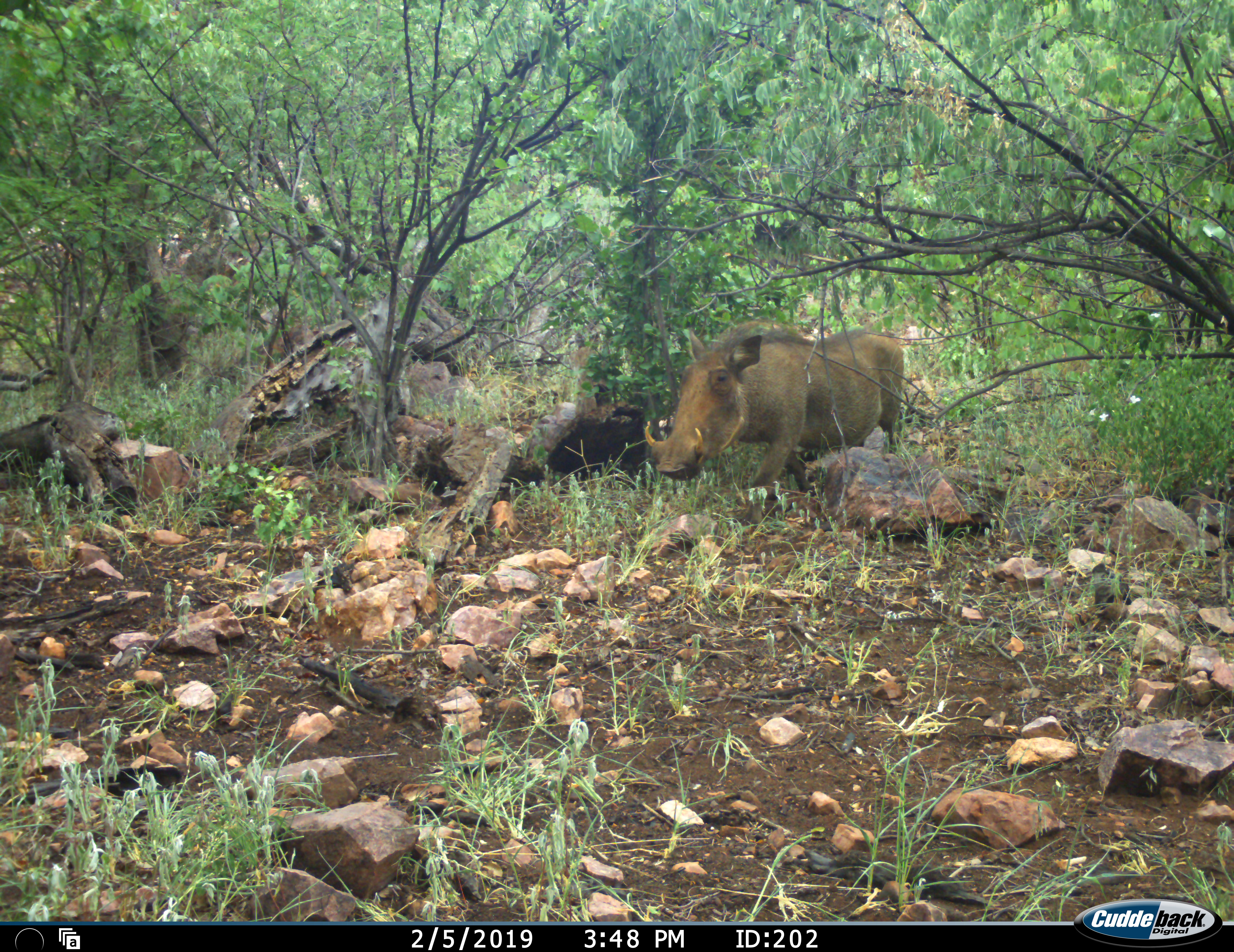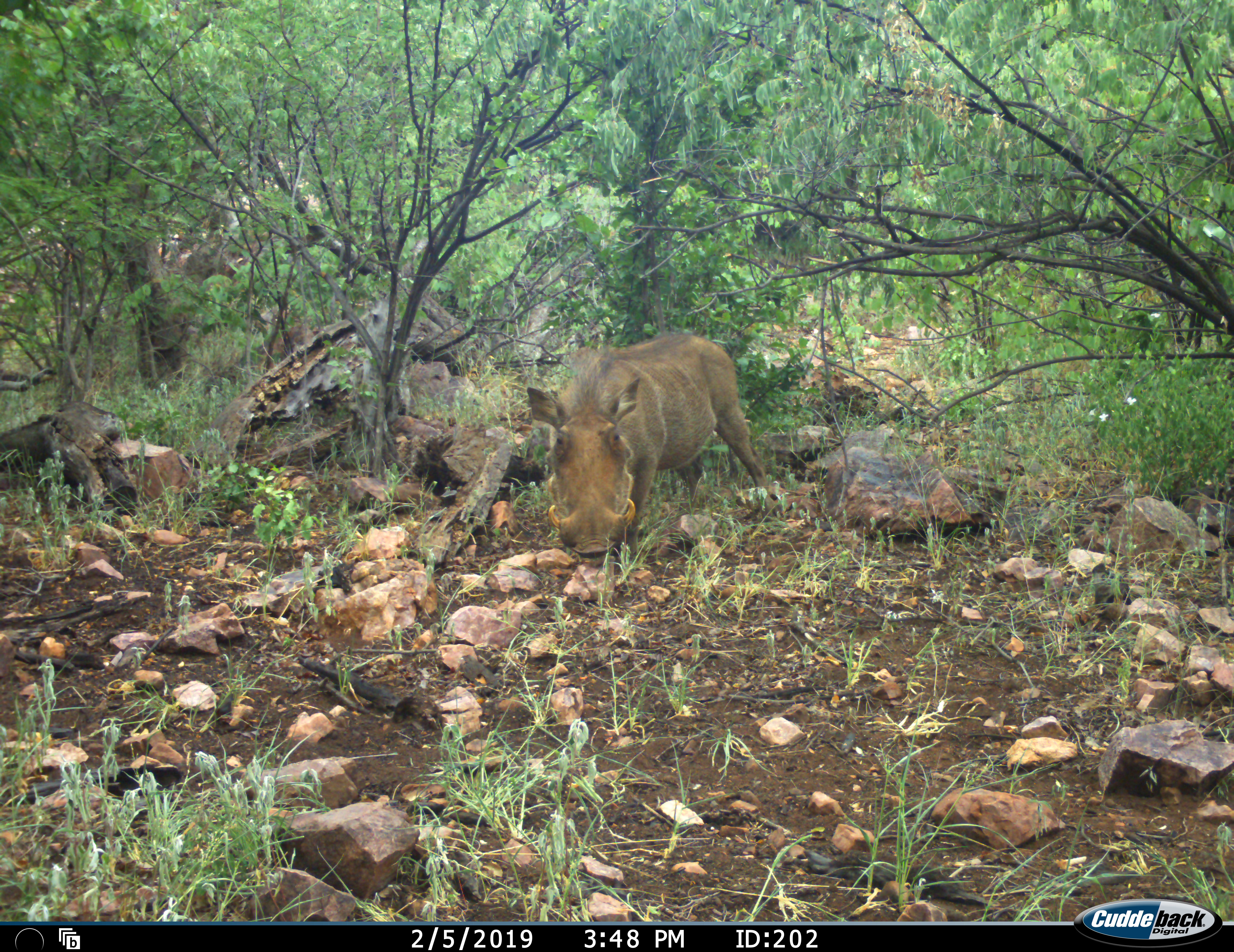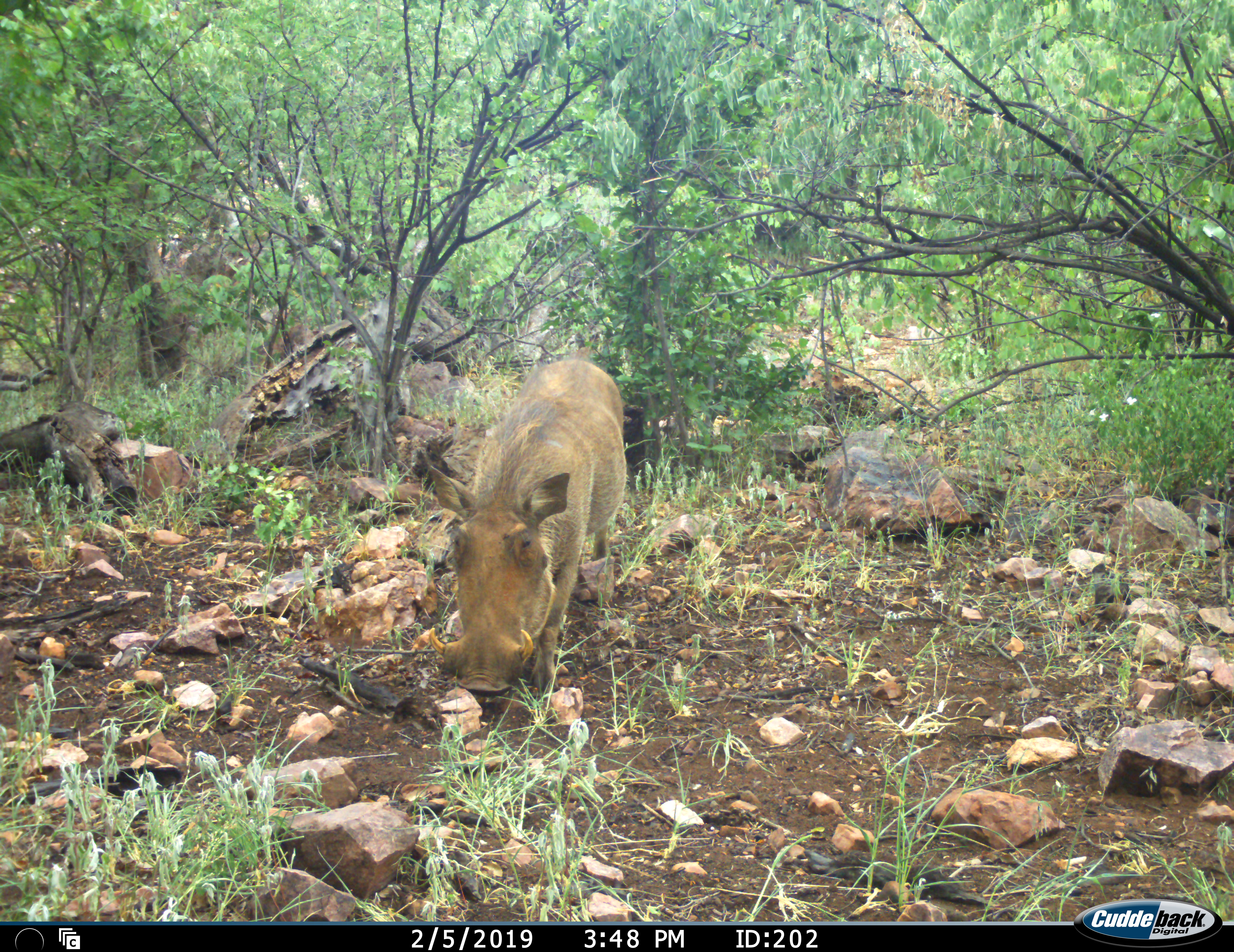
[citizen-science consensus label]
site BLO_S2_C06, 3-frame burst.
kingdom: Animalia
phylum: Chordata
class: Mammalia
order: Artiodactyla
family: Suidae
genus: Phacochoerus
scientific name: Phacochoerus africanus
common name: warthog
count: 1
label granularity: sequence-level